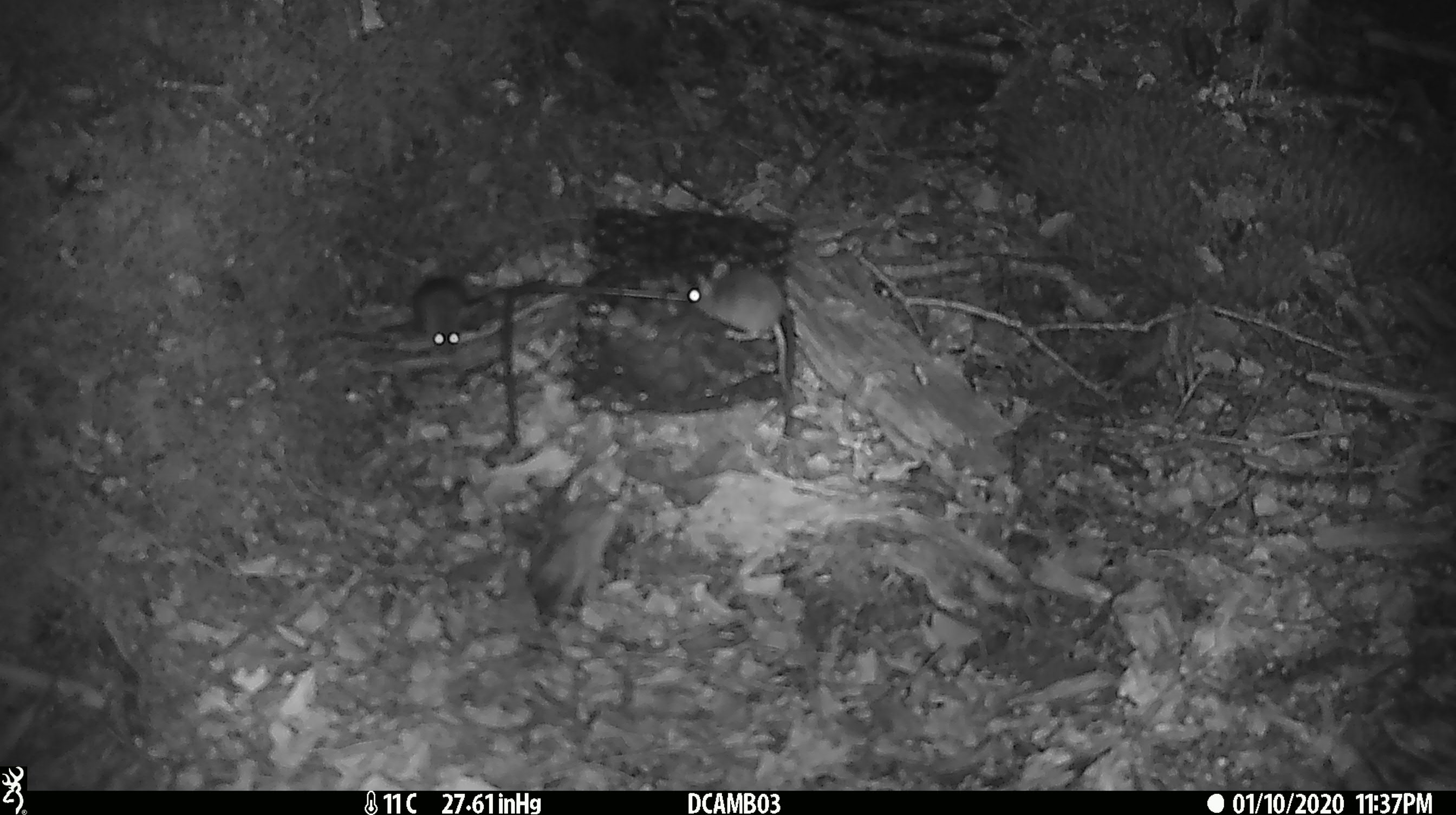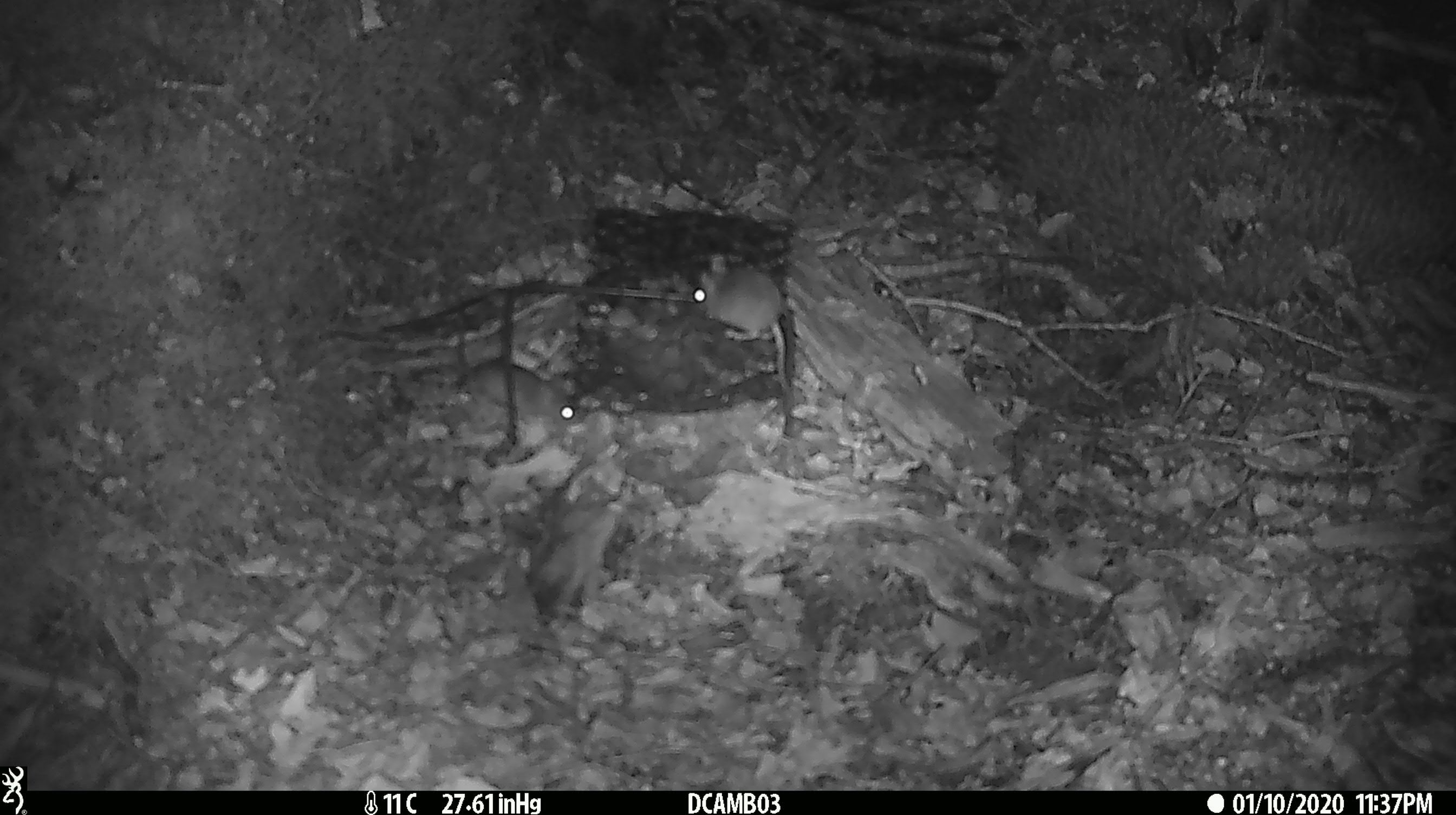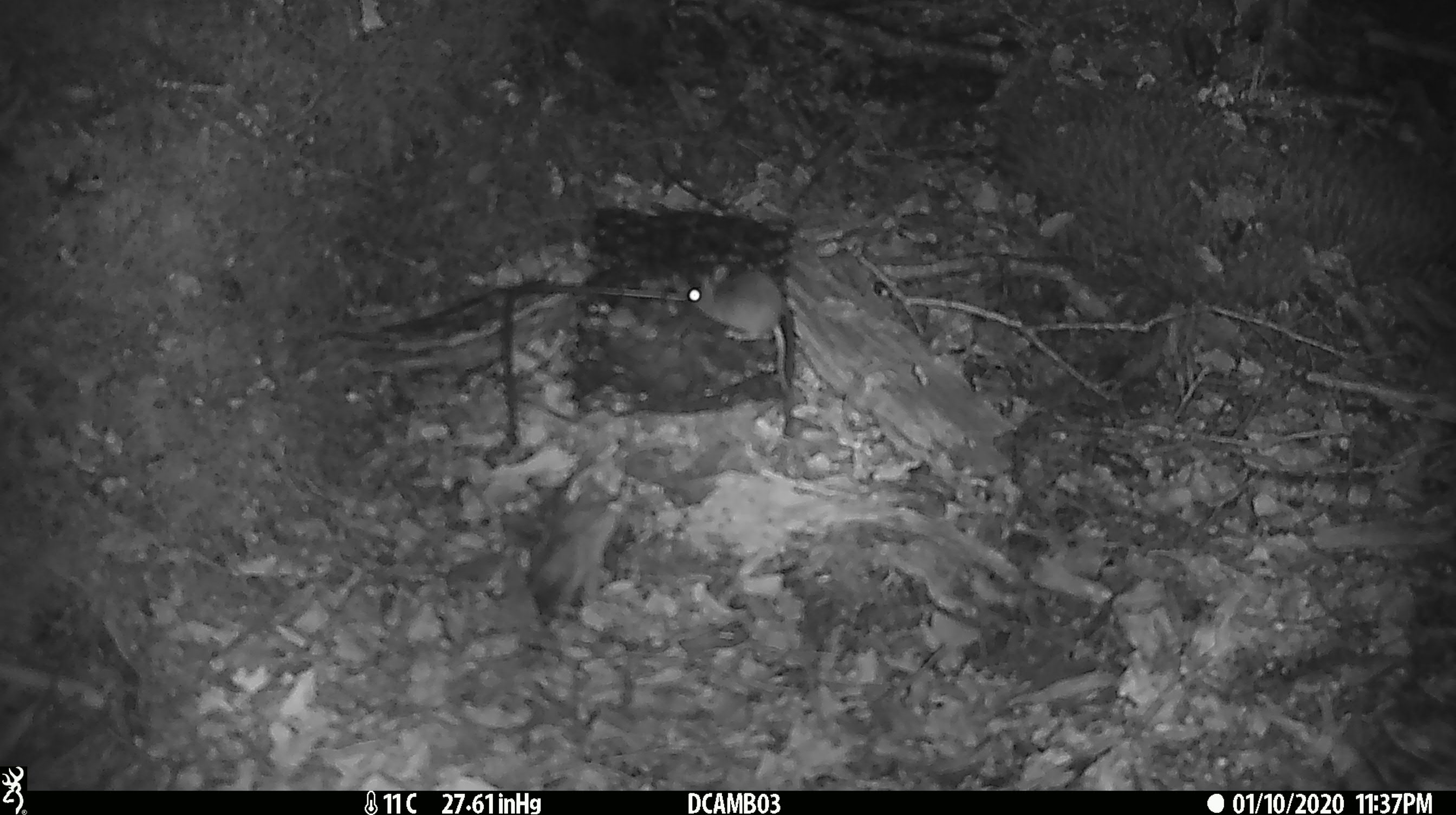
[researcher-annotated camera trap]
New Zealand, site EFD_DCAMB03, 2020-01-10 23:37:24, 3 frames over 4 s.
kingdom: Animalia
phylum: Chordata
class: Mammalia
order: Rodentia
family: Muridae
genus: Mus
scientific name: Mus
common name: mouse